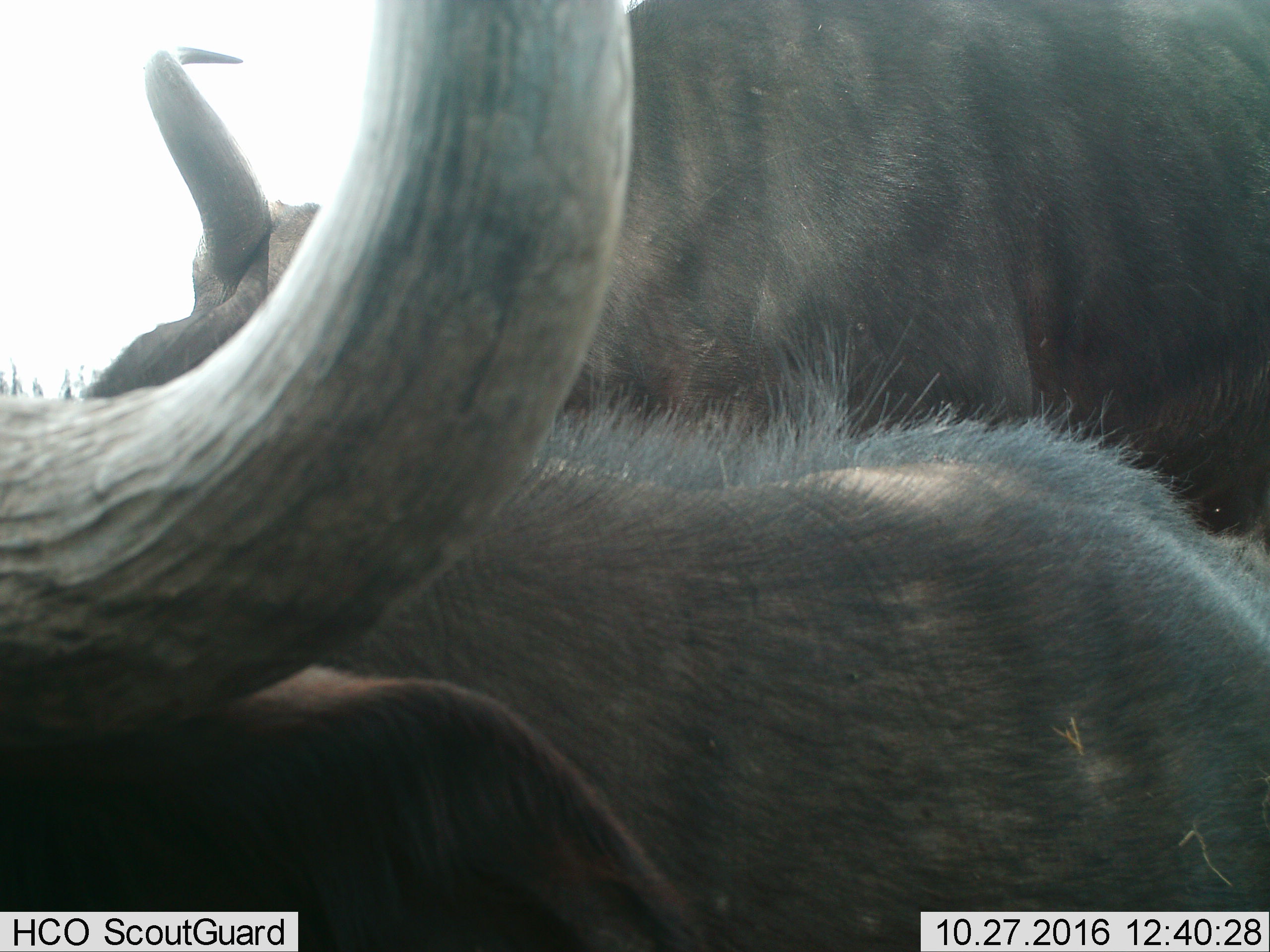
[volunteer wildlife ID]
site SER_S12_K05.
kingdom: Animalia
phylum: Chordata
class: Mammalia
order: Artiodactyla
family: Bovidae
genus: Syncerus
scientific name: Syncerus caffer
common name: african buffalo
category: buffalo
Buffalo (african buffalo) (Syncerus caffer), count 2. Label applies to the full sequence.